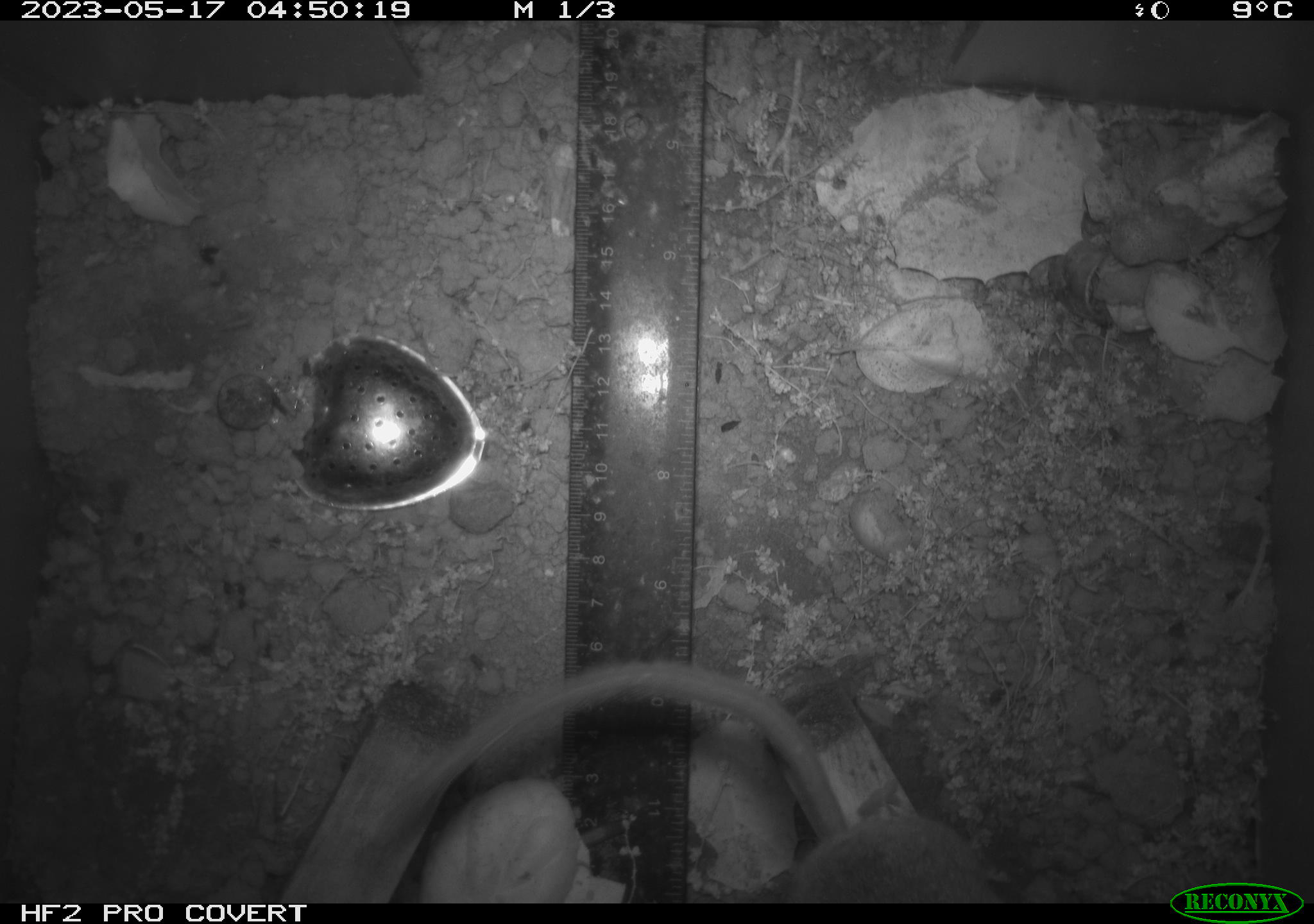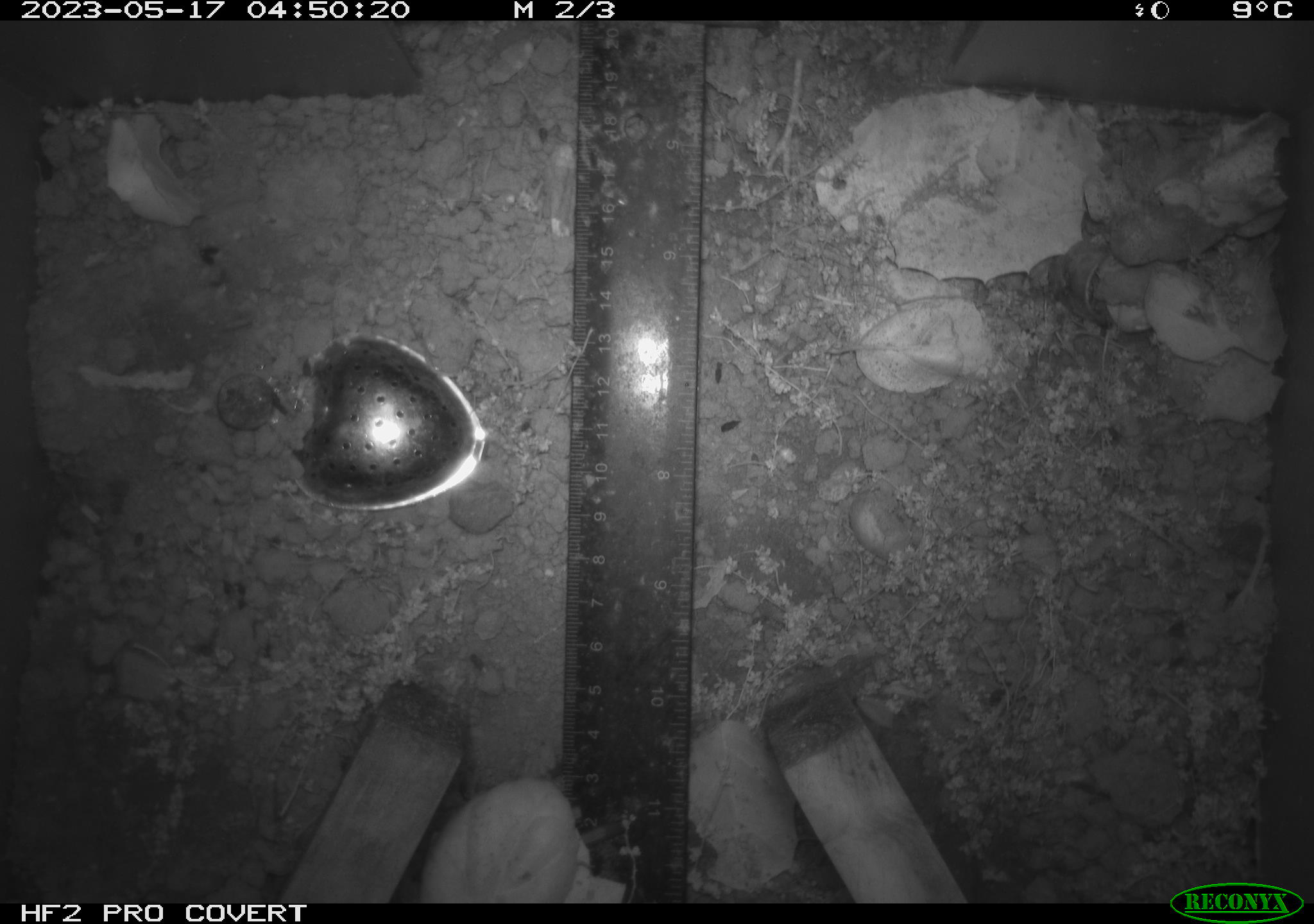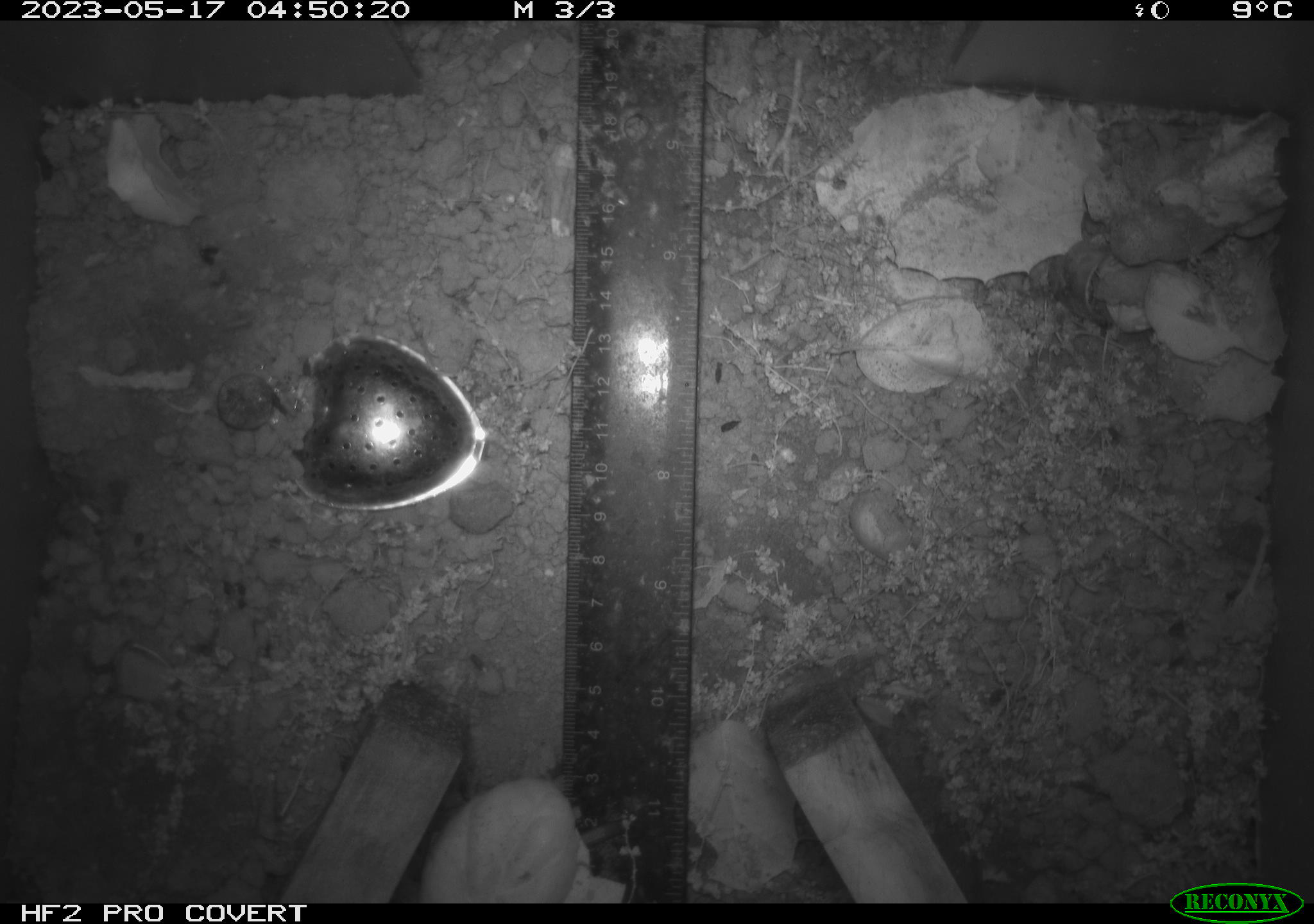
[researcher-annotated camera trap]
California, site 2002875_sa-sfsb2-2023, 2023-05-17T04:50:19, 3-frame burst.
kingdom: Animalia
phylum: Chordata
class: Mammalia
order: Rodentia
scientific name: Rodentia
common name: mouse species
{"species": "mouse species (Rodentia)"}